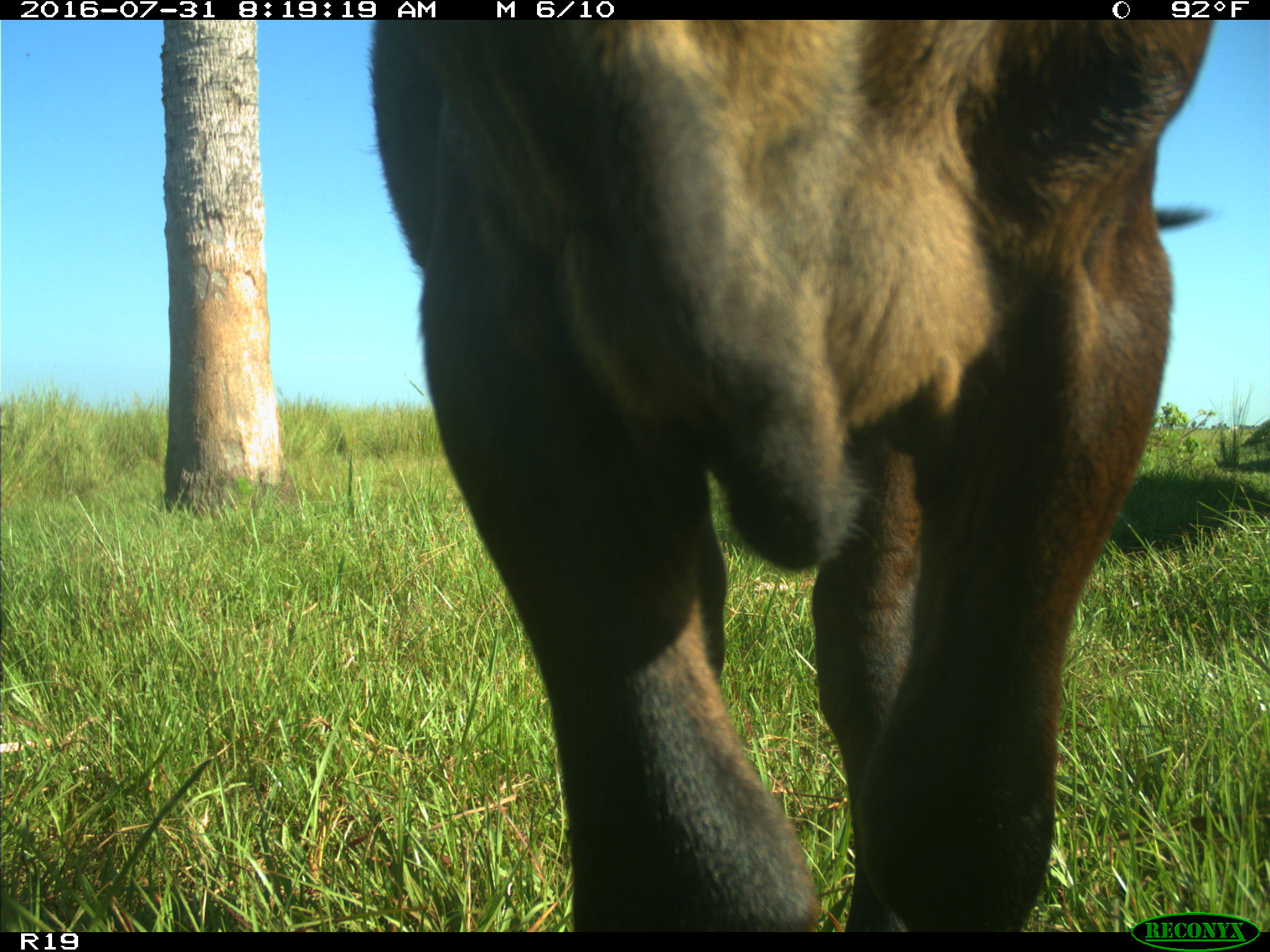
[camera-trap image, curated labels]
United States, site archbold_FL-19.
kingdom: Animalia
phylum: Chordata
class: Mammalia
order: Artiodactyla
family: Bovidae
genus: Bos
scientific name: Bos taurus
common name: domestic cow